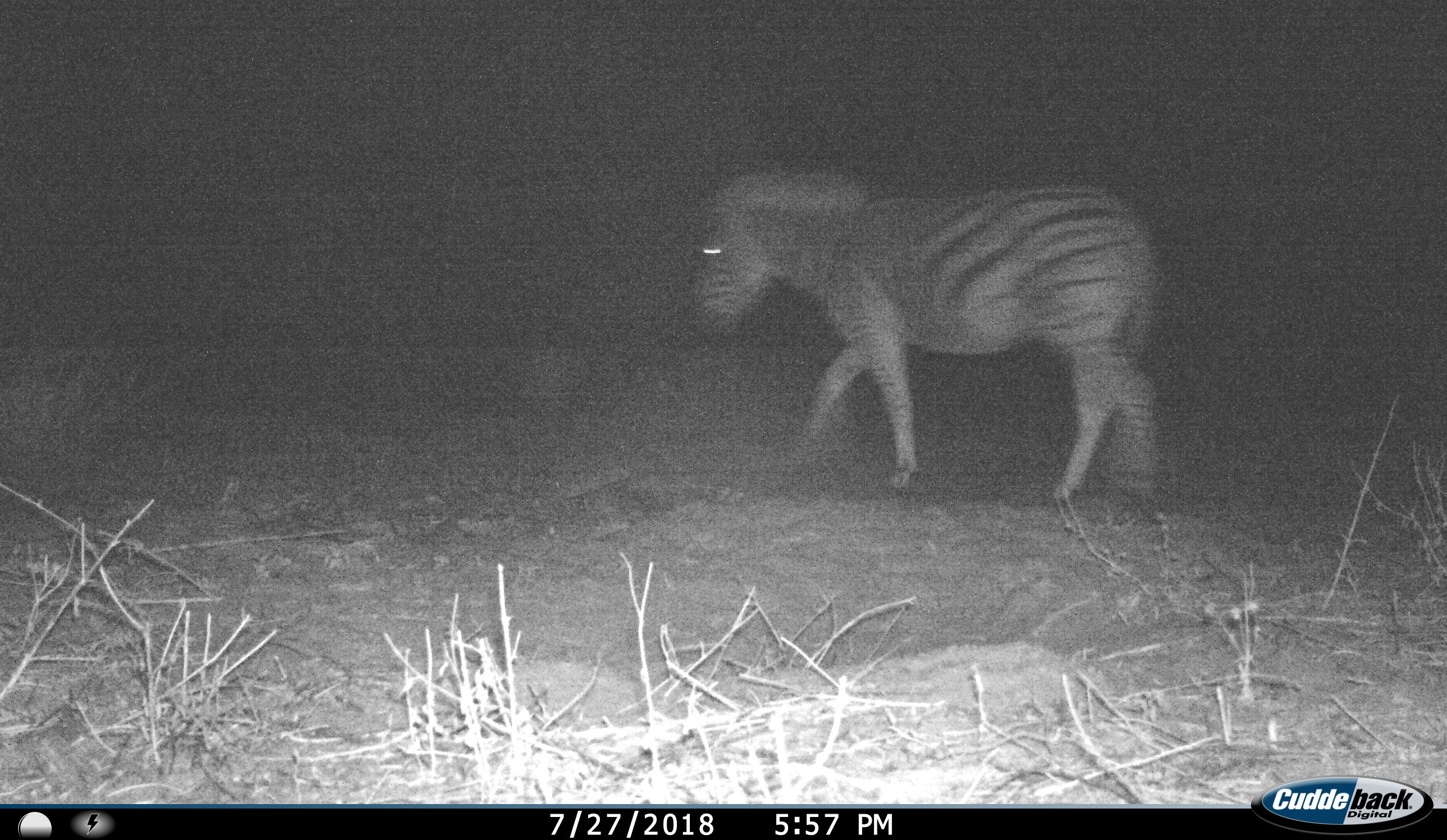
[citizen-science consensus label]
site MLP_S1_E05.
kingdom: Animalia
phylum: Chordata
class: Mammalia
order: Perissodactyla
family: Equidae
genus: Equus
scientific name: Equus quagga burchellii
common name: burchell's zebra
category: zebraburchells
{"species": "zebraburchells (burchell's zebra) (Equus quagga burchellii)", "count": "1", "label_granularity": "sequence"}